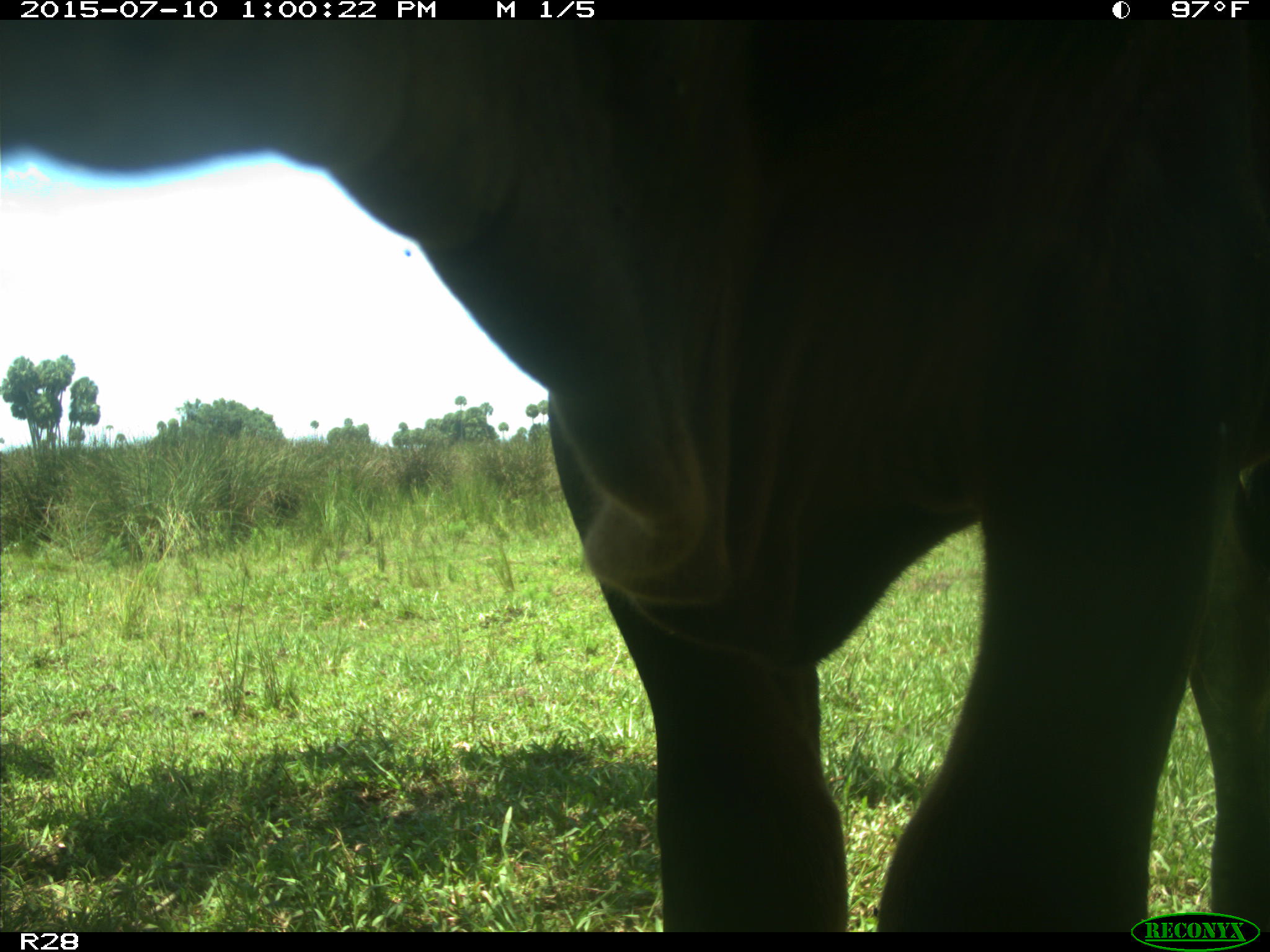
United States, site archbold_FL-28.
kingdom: Animalia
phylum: Chordata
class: Mammalia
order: Artiodactyla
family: Bovidae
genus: Bos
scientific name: Bos taurus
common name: domestic cow